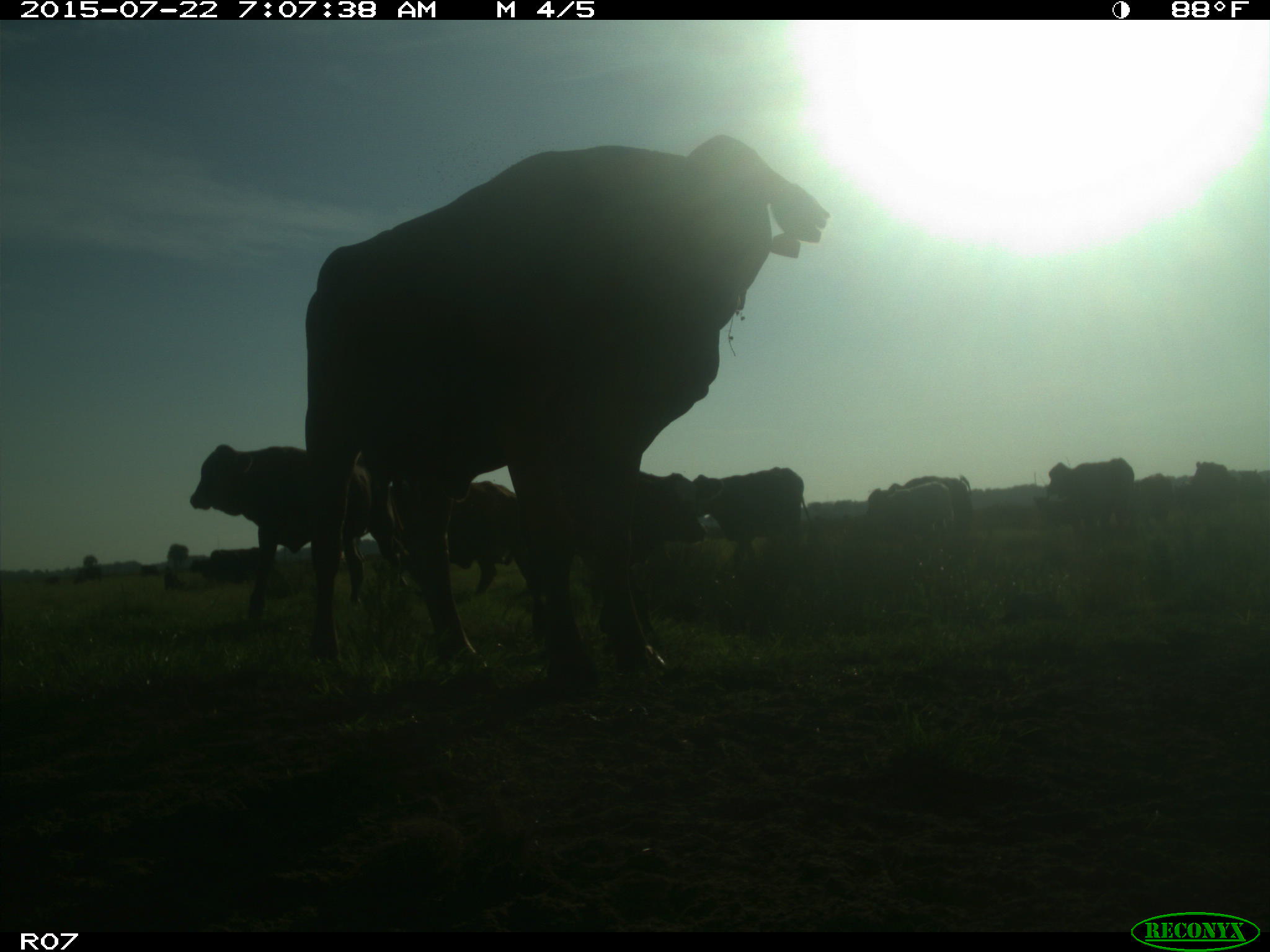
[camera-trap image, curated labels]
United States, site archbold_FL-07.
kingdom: Animalia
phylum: Chordata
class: Mammalia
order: Carnivora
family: Procyonidae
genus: Procyon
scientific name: Procyon lotor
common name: common raccoon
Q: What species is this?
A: Procyon lotor (common raccoon).